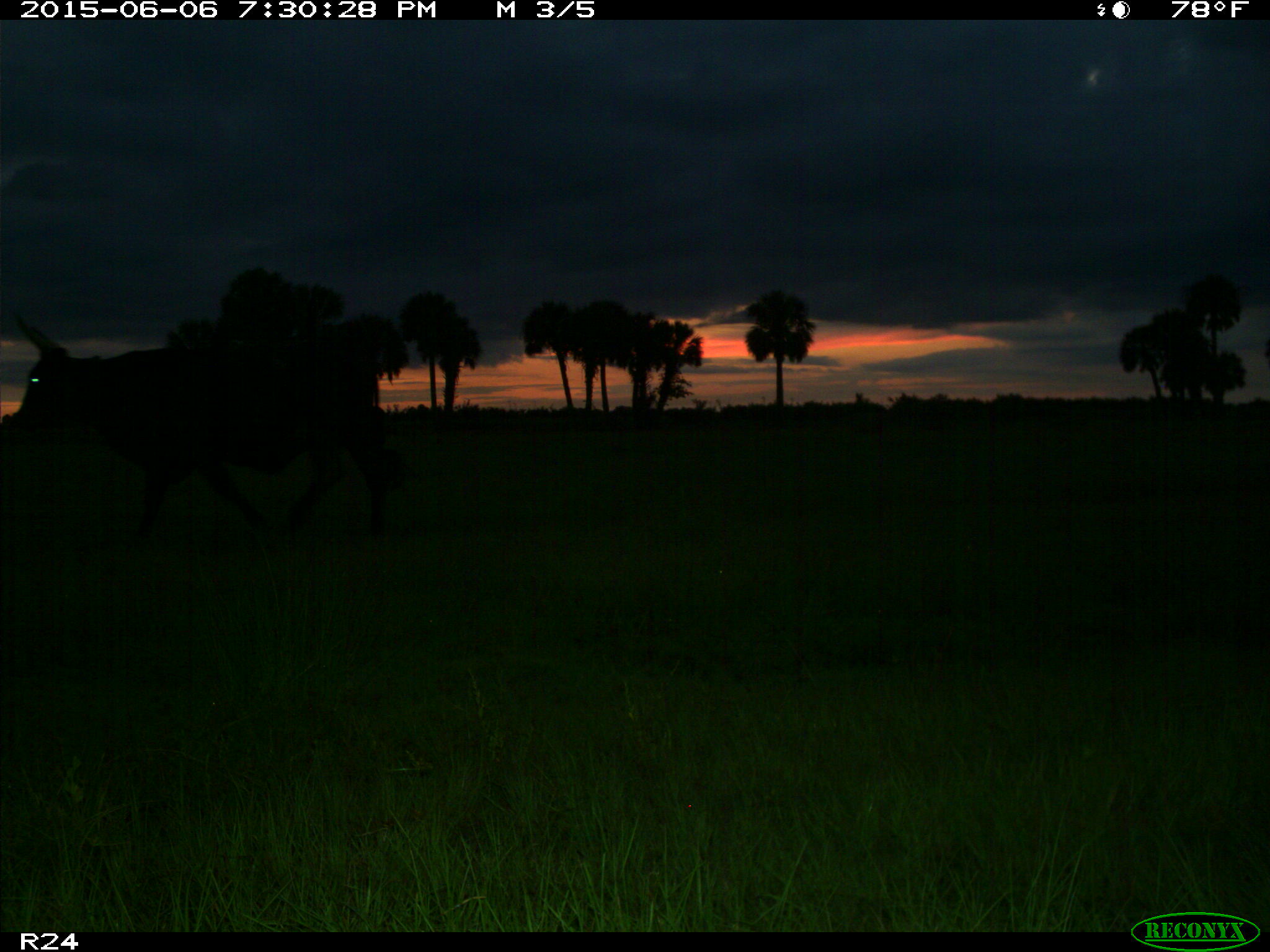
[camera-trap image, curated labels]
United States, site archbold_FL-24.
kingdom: Animalia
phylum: Chordata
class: Mammalia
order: Artiodactyla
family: Bovidae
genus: Bos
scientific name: Bos taurus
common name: domestic cow